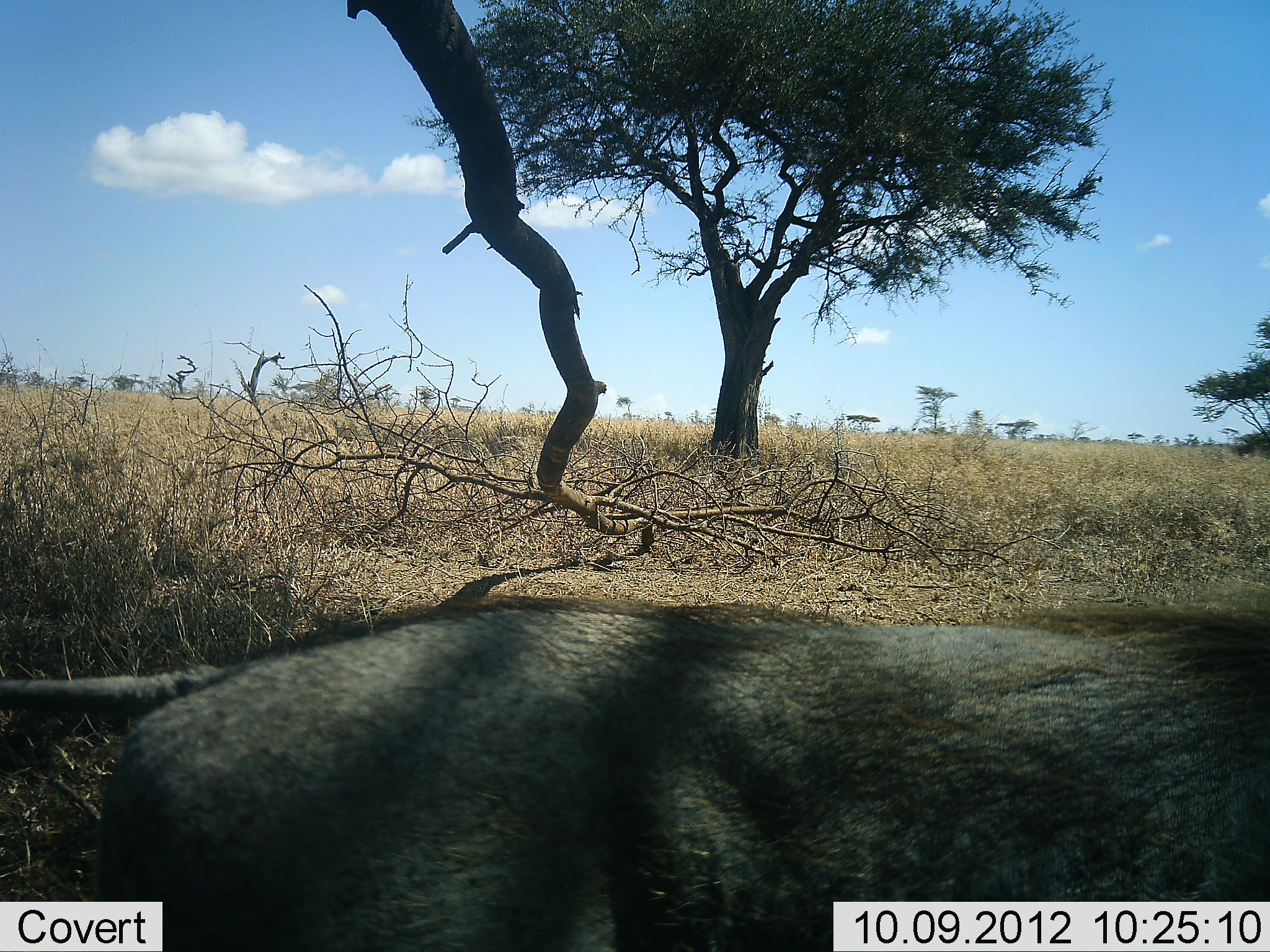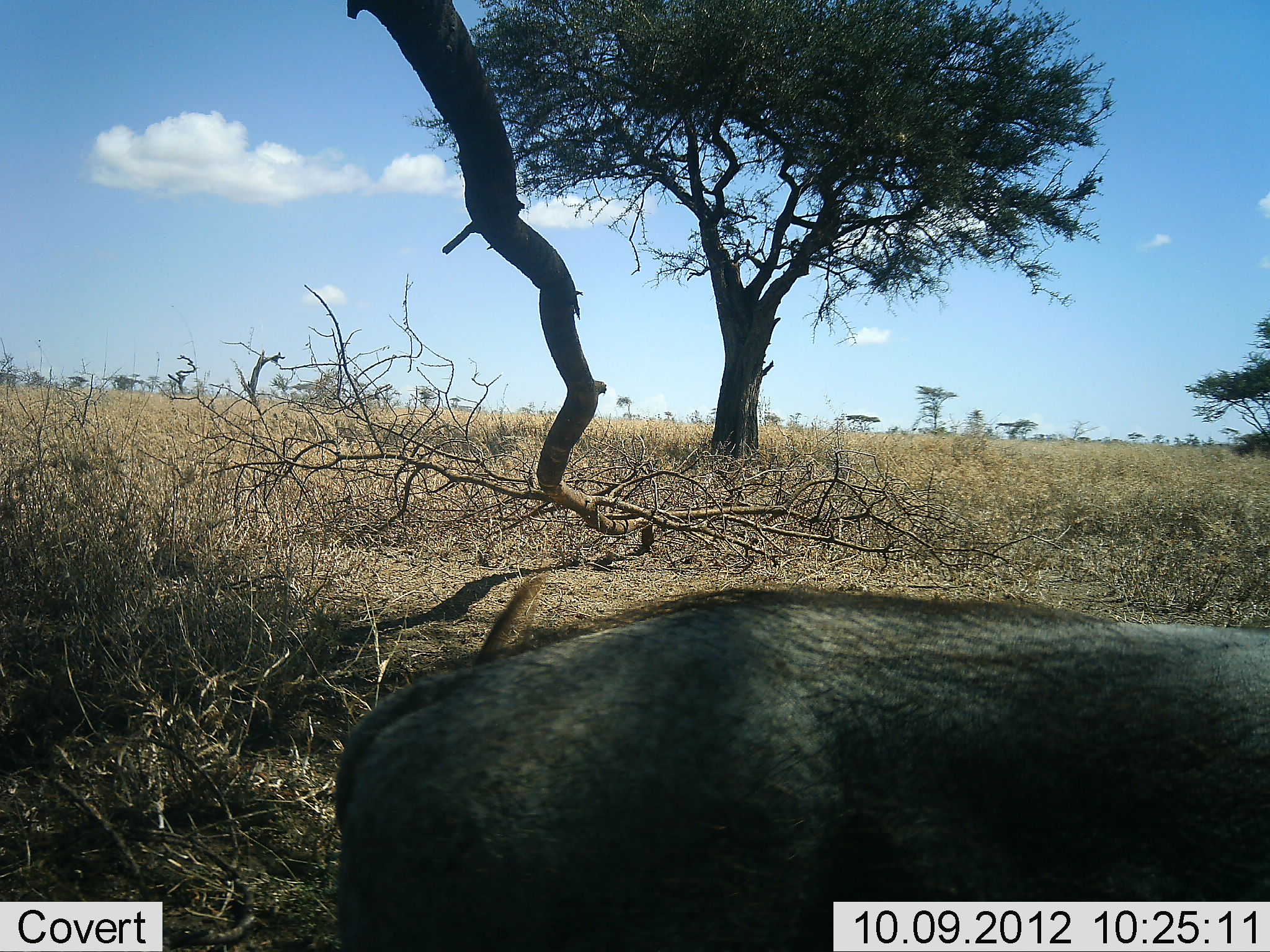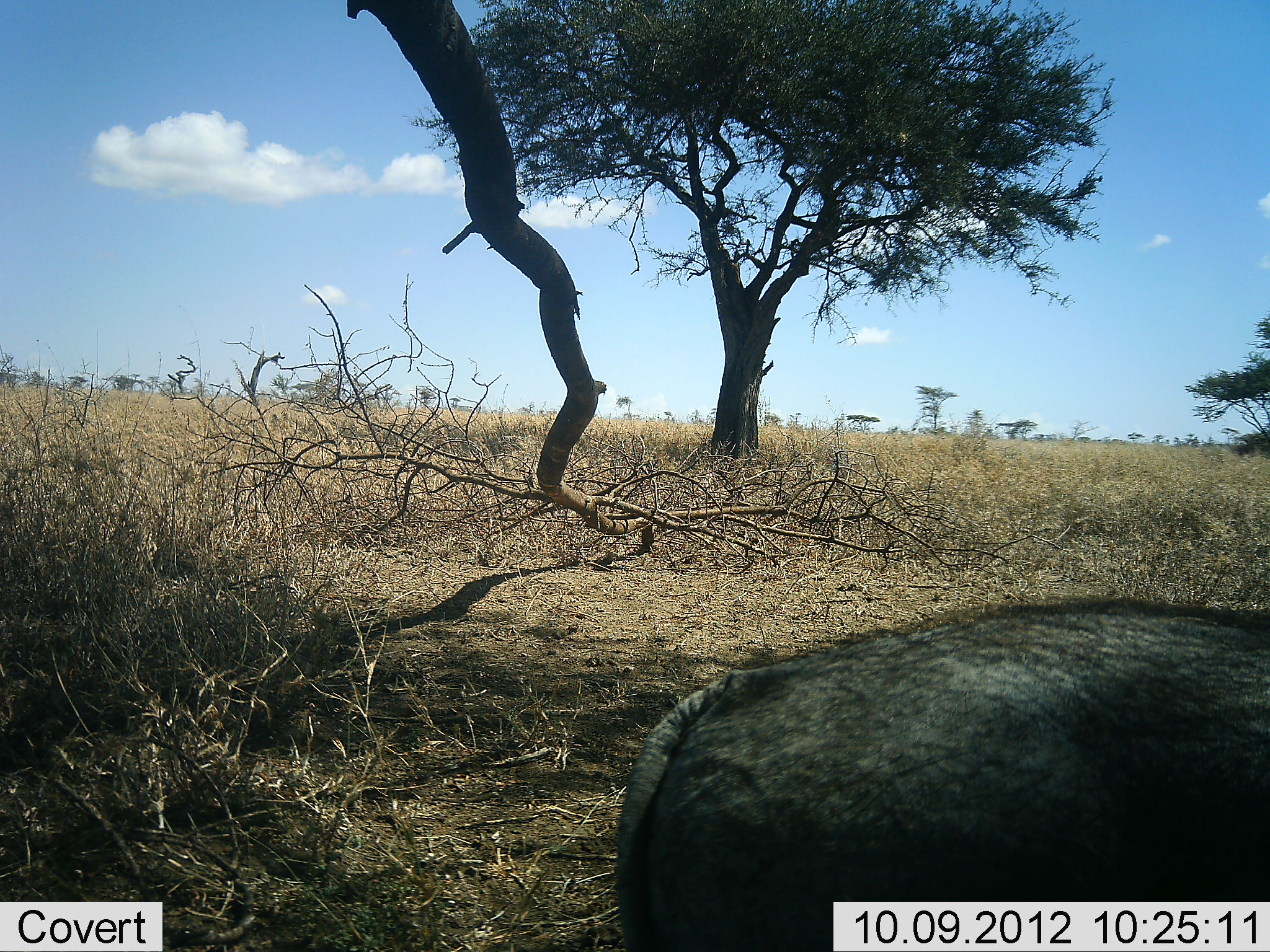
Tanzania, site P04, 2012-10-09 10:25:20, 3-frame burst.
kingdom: Animalia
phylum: Chordata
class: Mammalia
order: Artiodactyla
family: Suidae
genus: Phacochoerus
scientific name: Phacochoerus africanus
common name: warthog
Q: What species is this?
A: Warthog (Phacochoerus africanus).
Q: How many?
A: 1.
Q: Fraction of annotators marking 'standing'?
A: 0%.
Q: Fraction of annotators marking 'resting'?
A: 0%.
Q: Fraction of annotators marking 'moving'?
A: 100%.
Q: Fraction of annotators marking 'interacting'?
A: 0%.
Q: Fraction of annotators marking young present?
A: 0%.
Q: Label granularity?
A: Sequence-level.